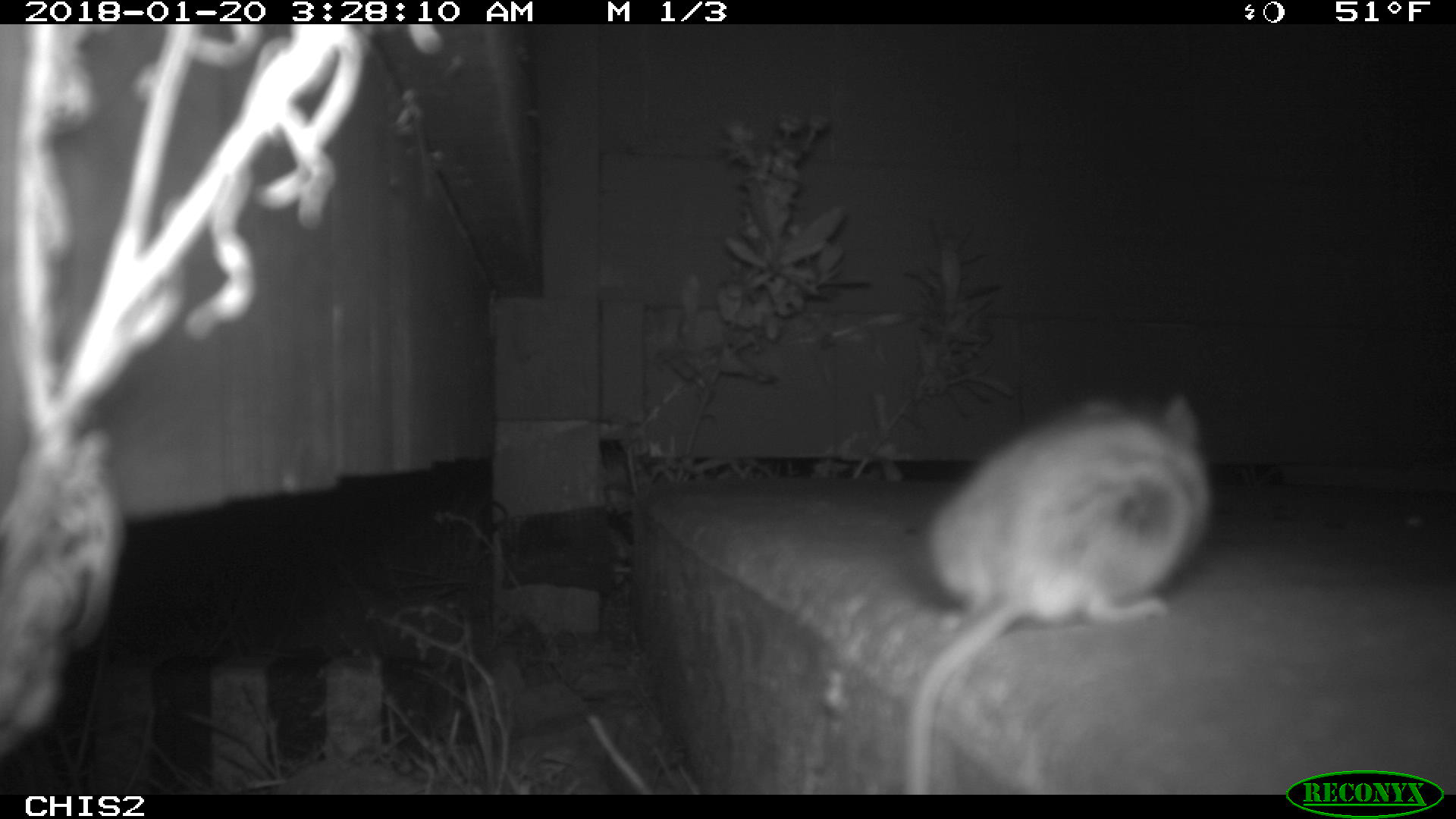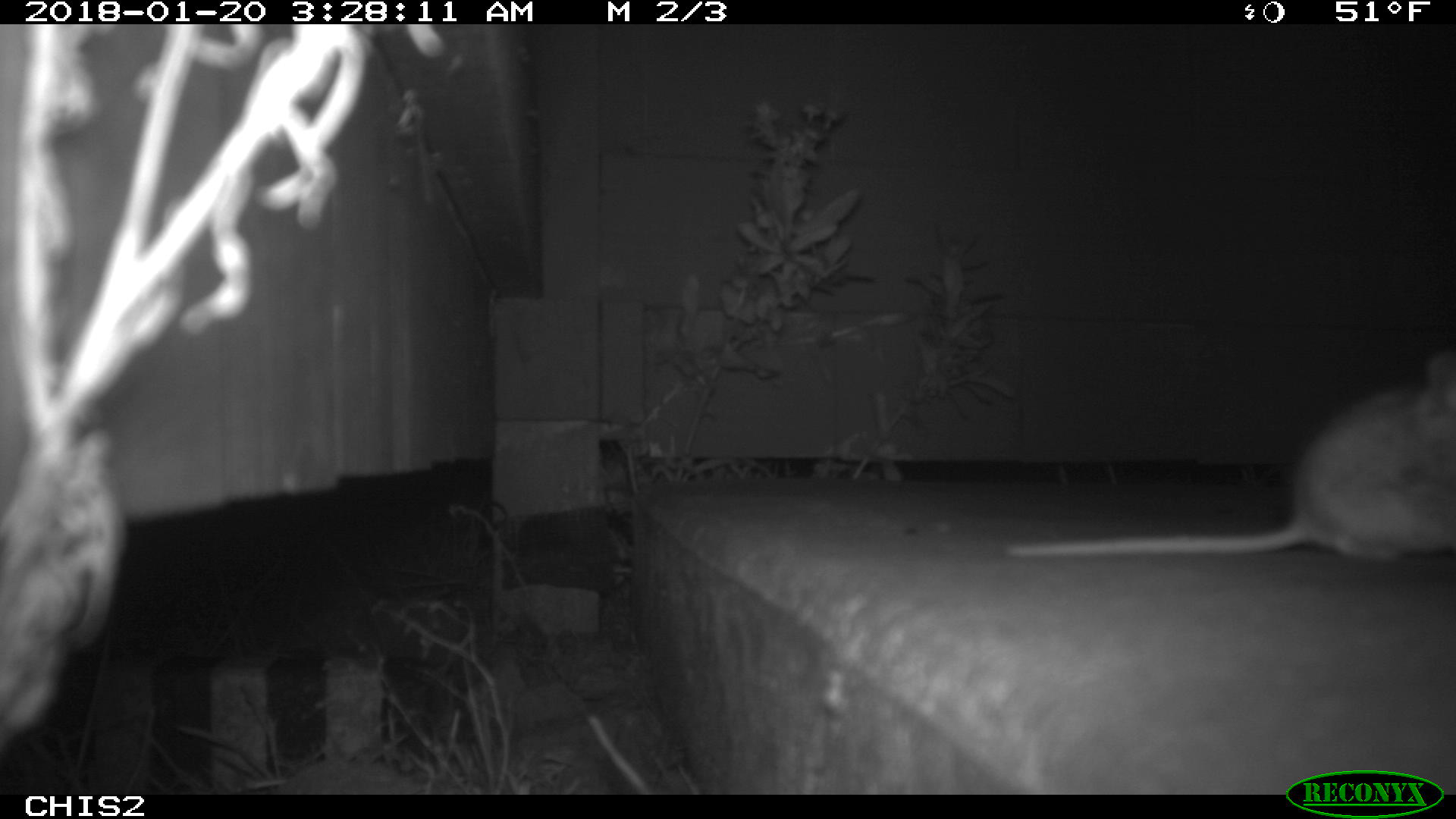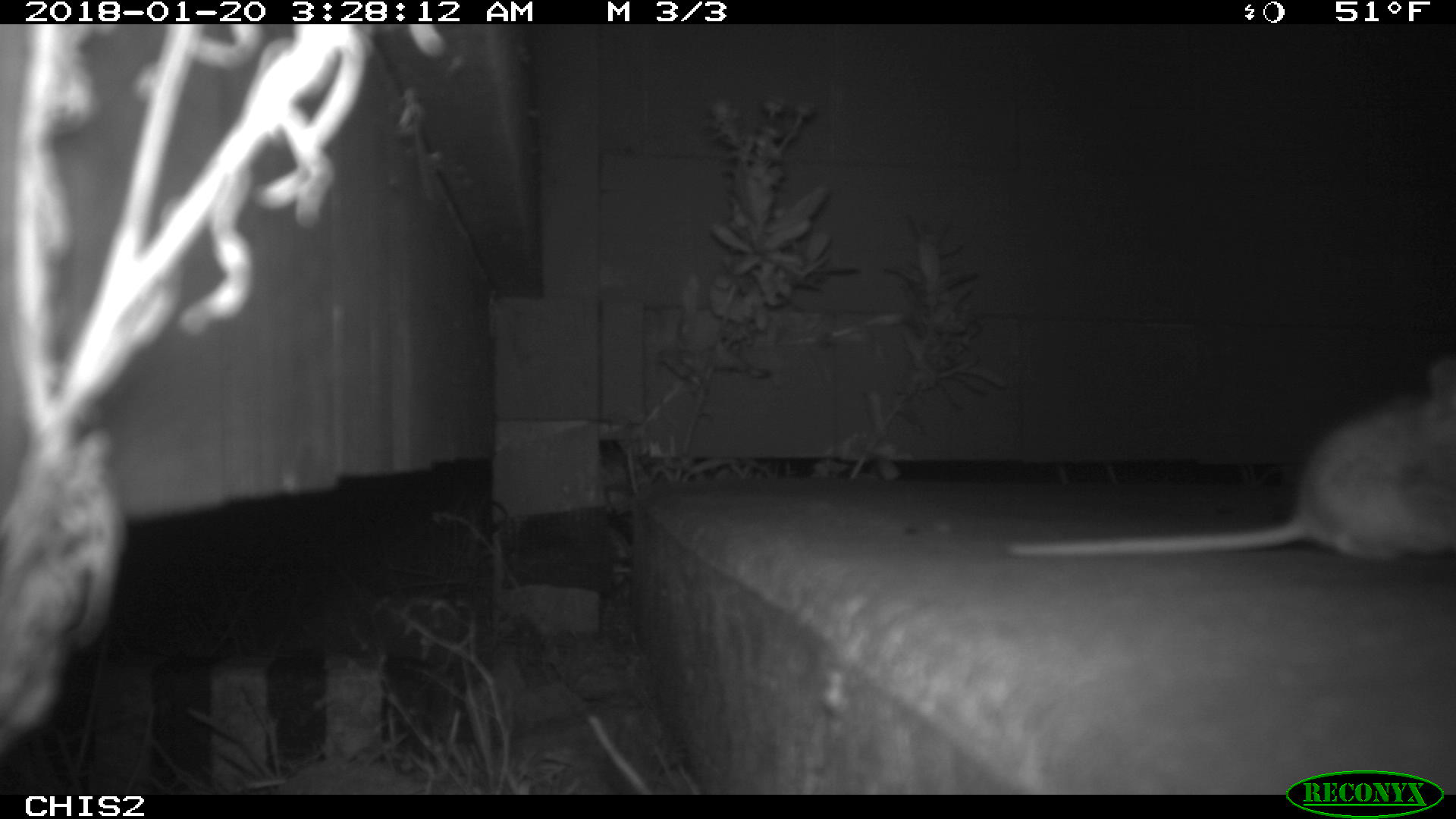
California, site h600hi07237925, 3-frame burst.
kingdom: Animalia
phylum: Chordata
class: Mammalia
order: Rodentia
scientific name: Rodentia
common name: rodent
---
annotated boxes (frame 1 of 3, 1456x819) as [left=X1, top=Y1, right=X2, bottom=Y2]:
rodent: [left=898, top=389, right=1216, bottom=793]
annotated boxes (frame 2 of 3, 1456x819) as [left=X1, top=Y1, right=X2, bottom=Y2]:
rodent: [left=1007, top=353, right=1455, bottom=561]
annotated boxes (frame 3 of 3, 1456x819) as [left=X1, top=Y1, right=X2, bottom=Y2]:
rodent: [left=1005, top=356, right=1455, bottom=558]